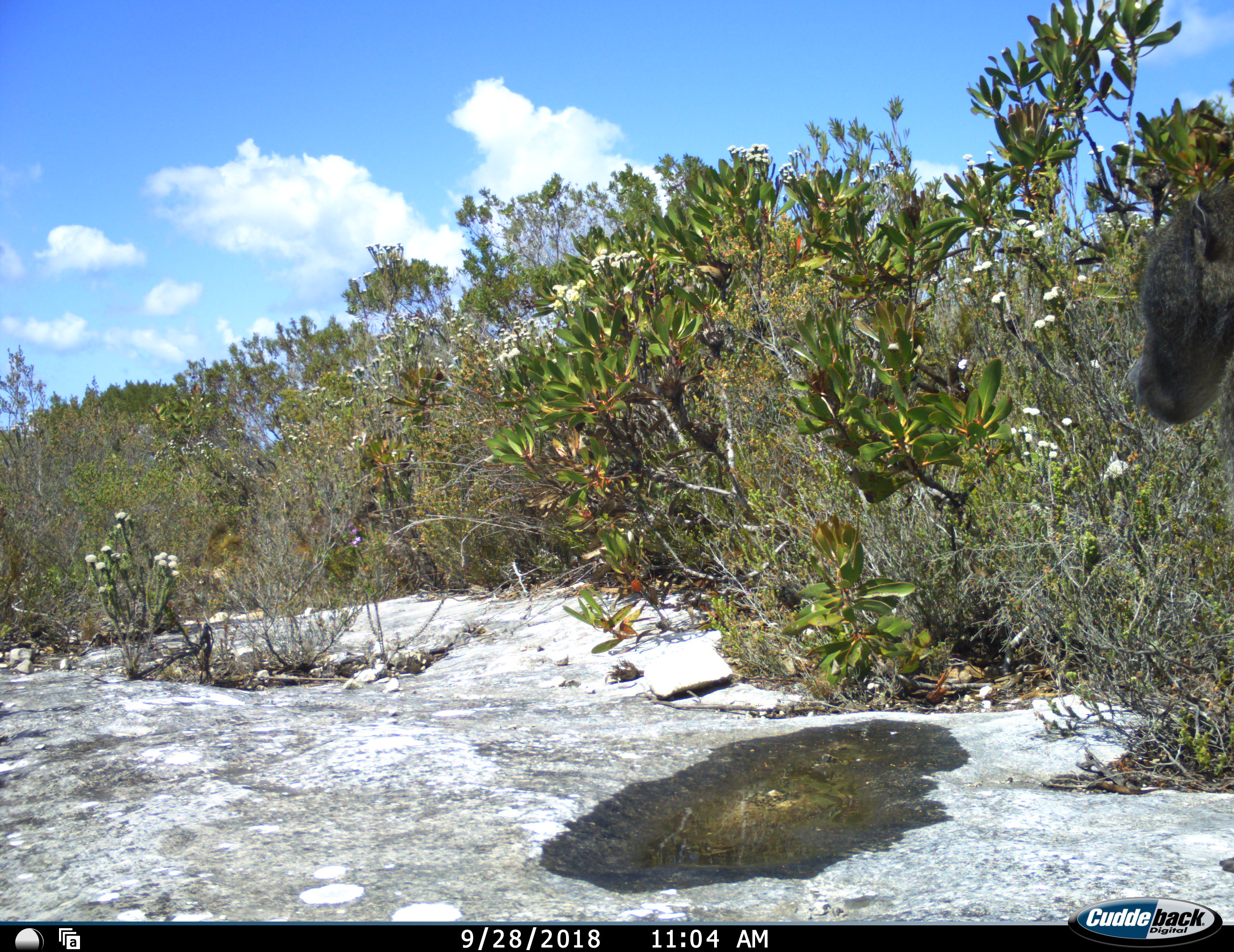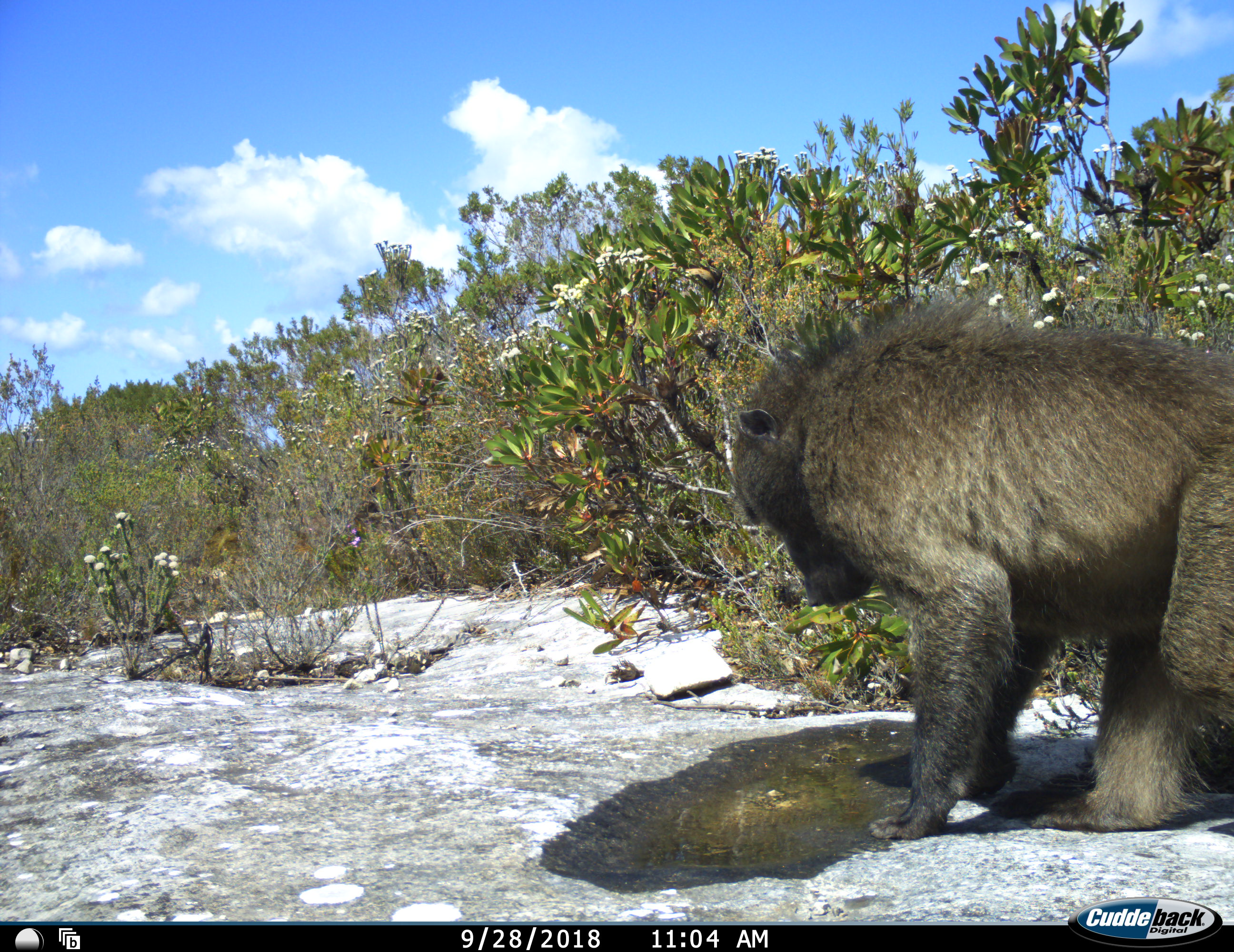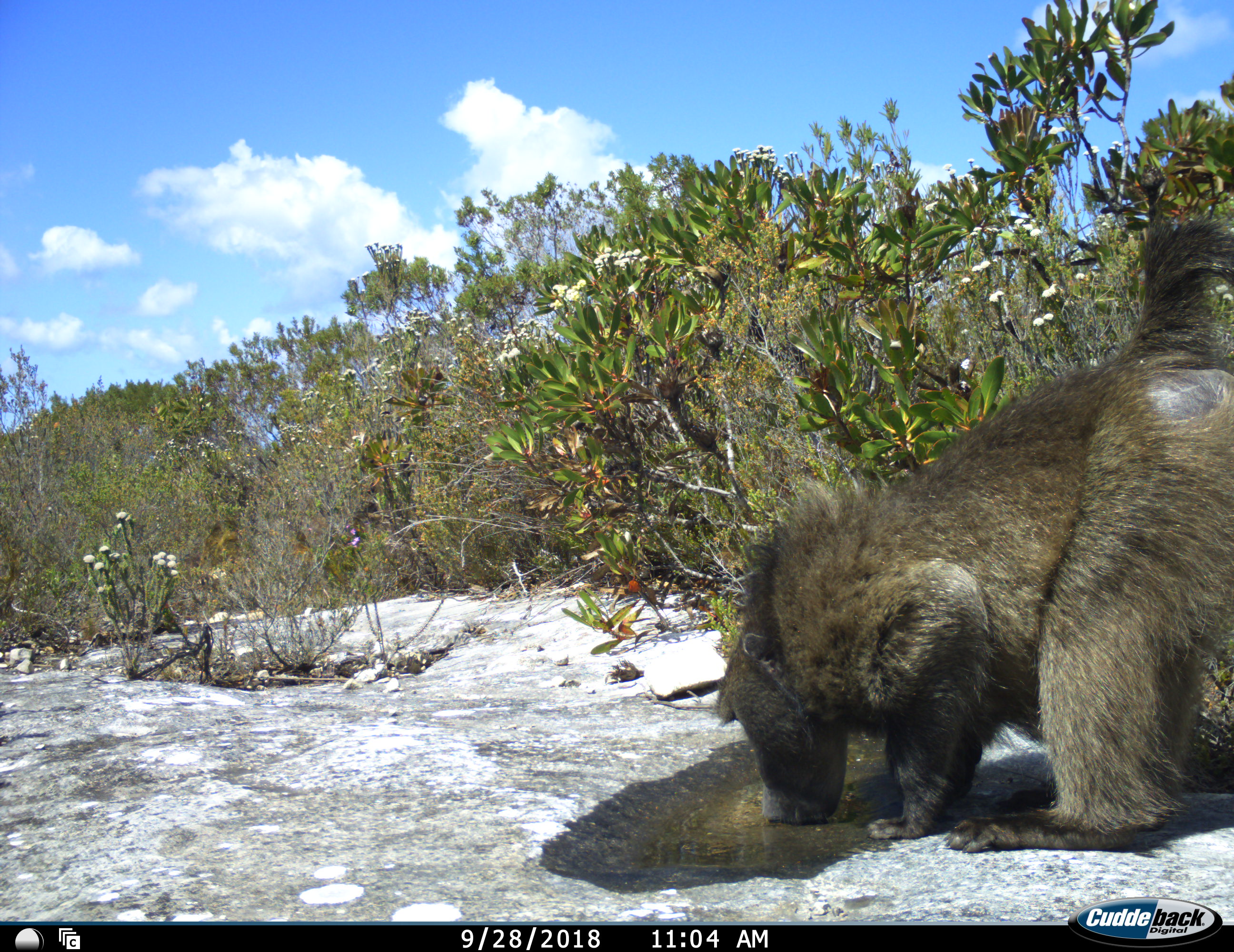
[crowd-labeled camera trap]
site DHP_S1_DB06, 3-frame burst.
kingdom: Animalia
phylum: Chordata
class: Mammalia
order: Primates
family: Cercopithecidae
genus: Papio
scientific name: Papio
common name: baboon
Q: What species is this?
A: Baboon (Papio).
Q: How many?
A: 1.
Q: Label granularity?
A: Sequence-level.